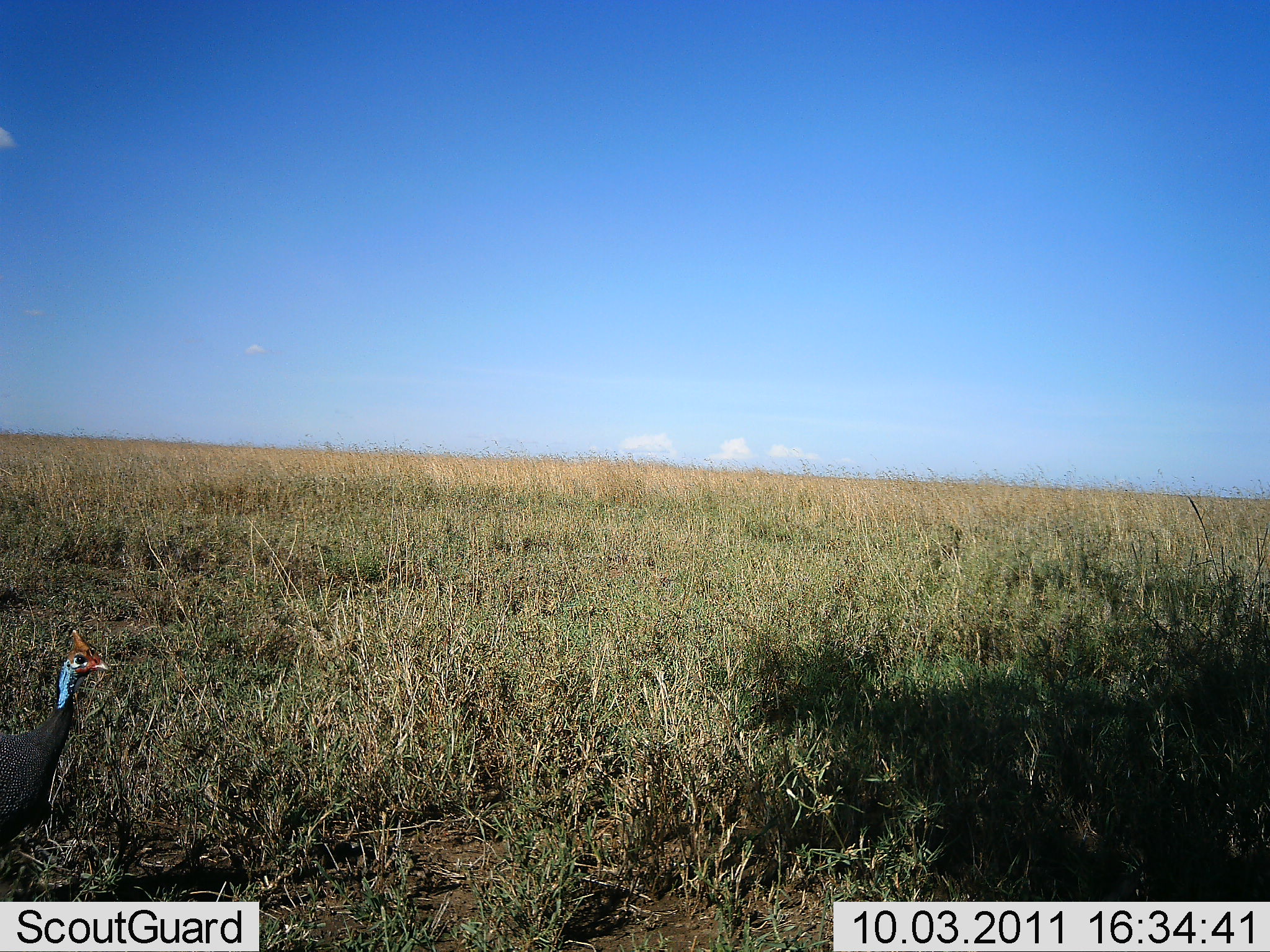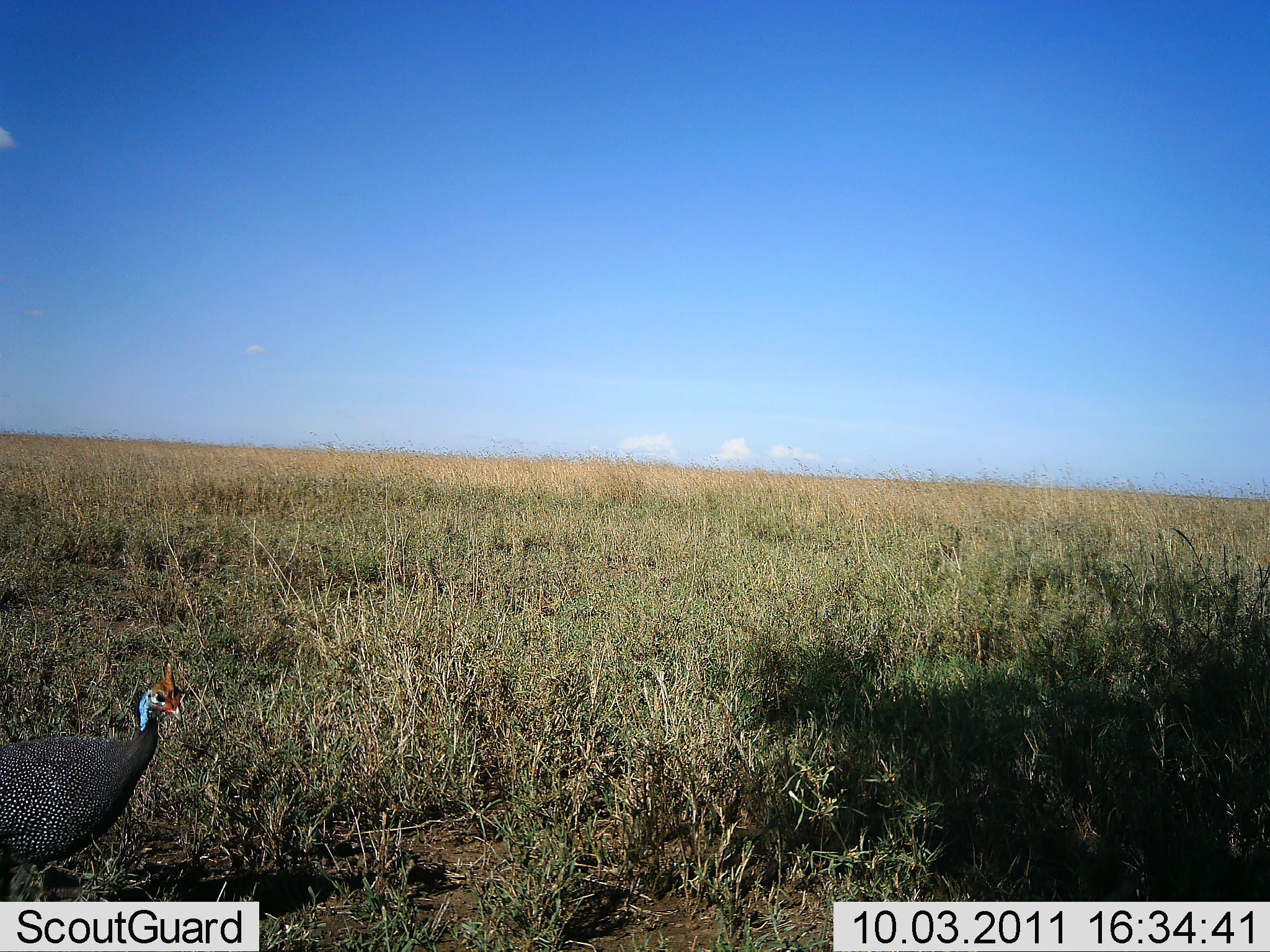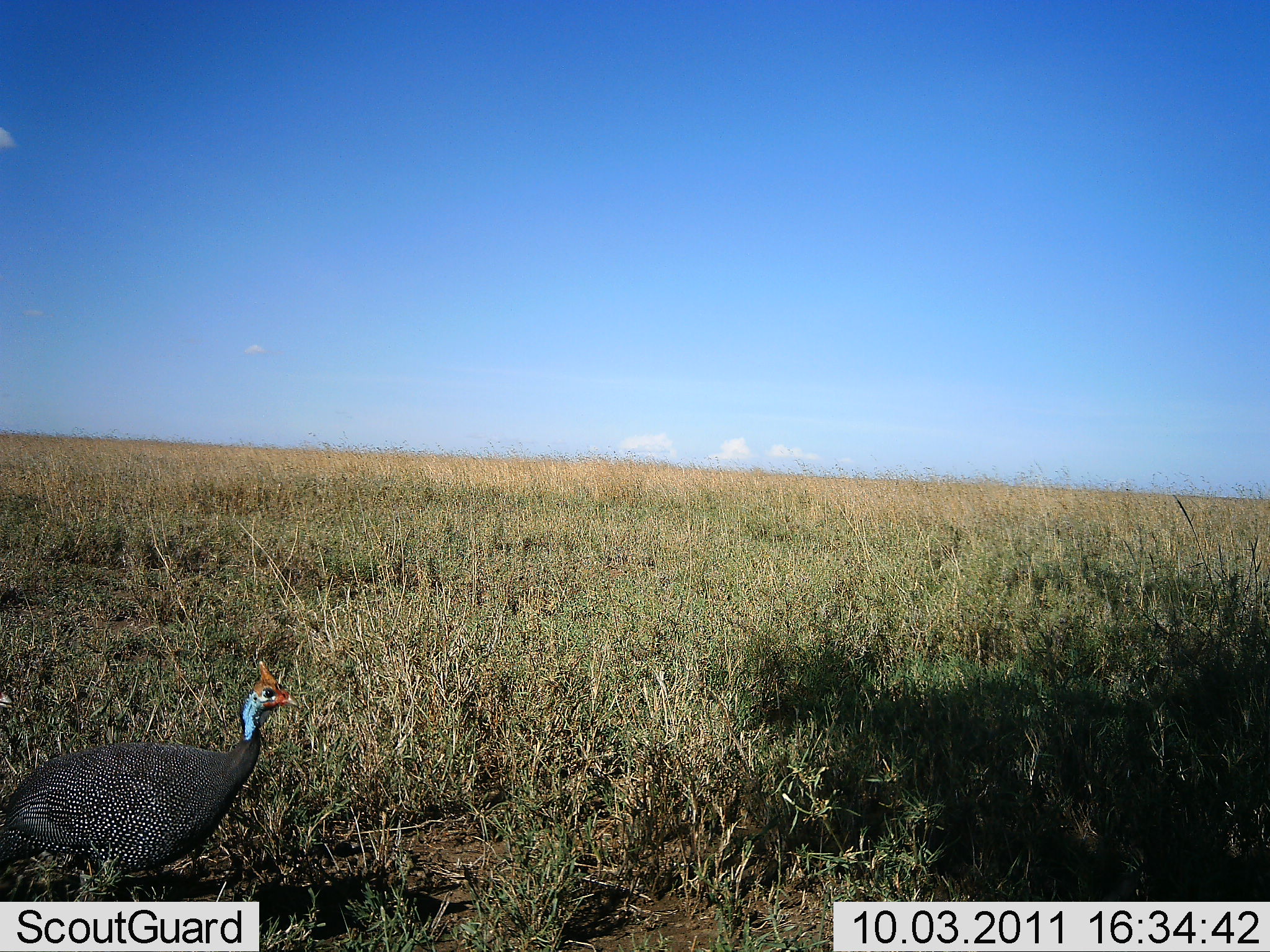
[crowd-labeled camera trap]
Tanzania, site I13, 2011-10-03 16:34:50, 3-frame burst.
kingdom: Animalia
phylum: Chordata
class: Aves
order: Galliformes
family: Numididae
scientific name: Numididae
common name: guinea fowl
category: guineafowl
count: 1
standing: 0%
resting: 0%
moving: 100%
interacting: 0%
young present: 0%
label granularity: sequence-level